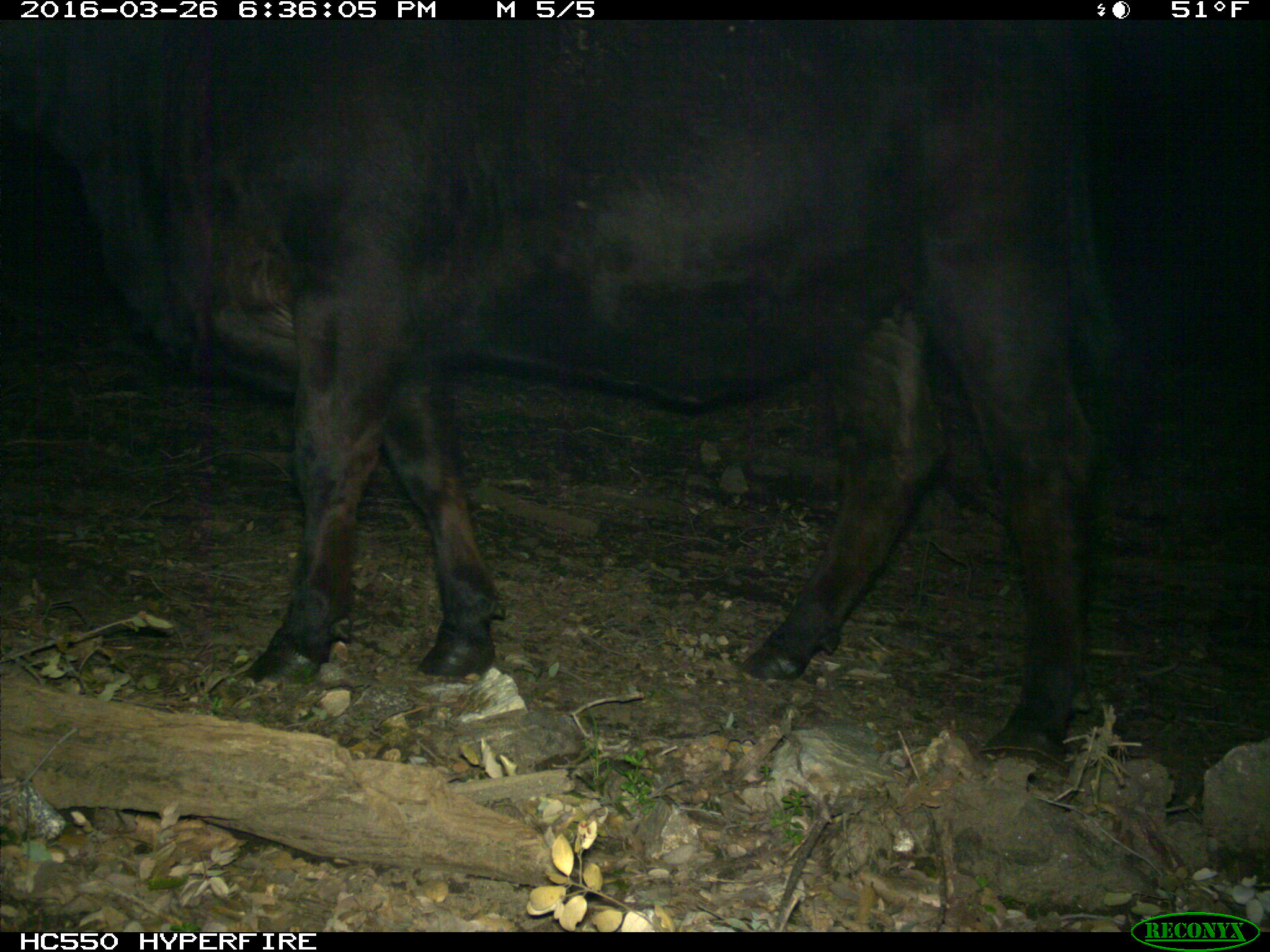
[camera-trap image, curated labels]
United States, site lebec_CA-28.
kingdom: Animalia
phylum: Chordata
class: Mammalia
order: Artiodactyla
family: Bovidae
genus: Bos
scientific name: Bos taurus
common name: domestic cow